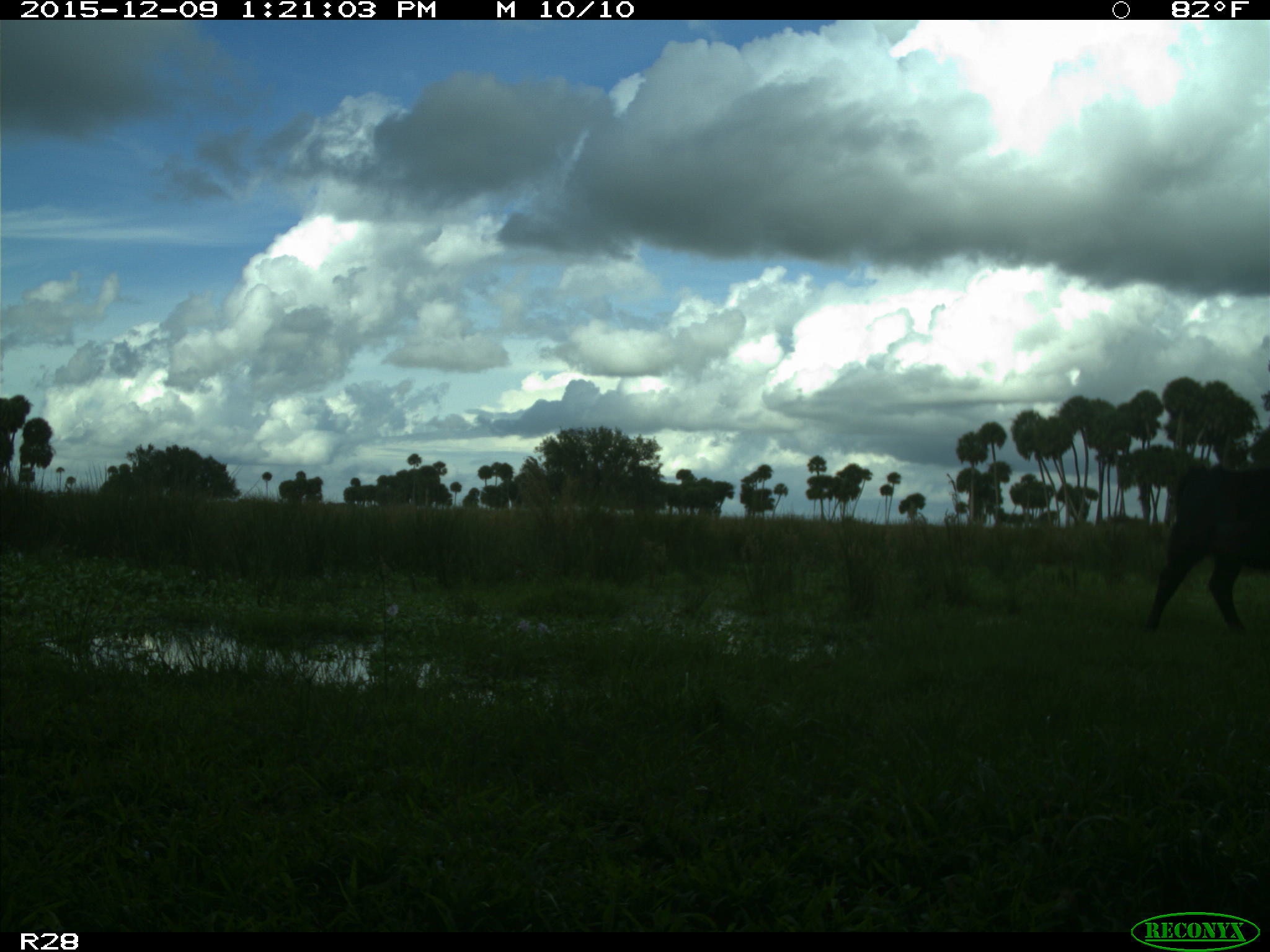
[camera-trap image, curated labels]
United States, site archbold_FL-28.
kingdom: Animalia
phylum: Chordata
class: Mammalia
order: Artiodactyla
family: Bovidae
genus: Bos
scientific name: Bos taurus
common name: domestic cow